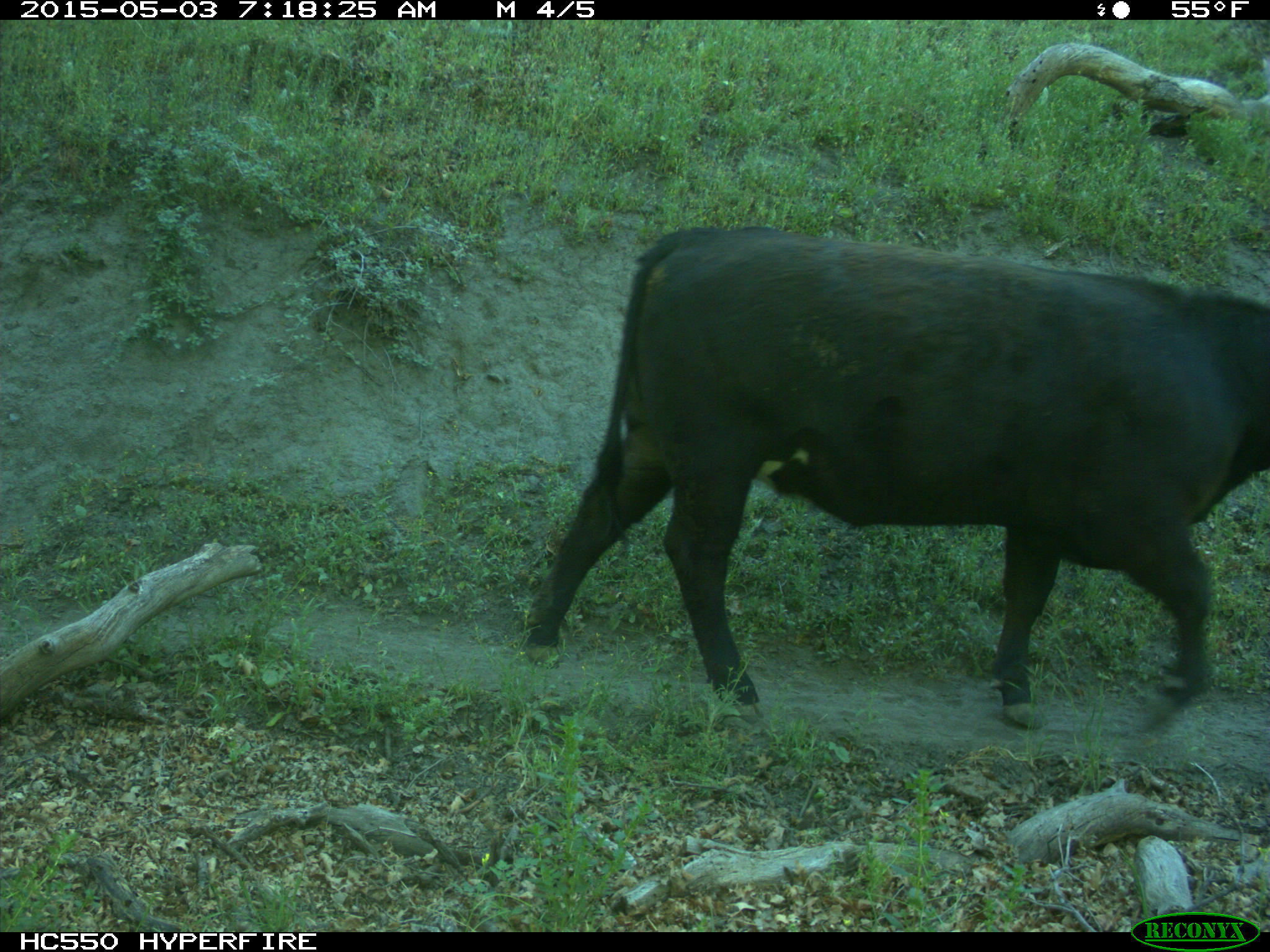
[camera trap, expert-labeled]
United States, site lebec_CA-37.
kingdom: Animalia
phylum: Chordata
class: Mammalia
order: Artiodactyla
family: Bovidae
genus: Bos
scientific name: Bos taurus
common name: domestic cow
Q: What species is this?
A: Bos taurus (domestic cow).